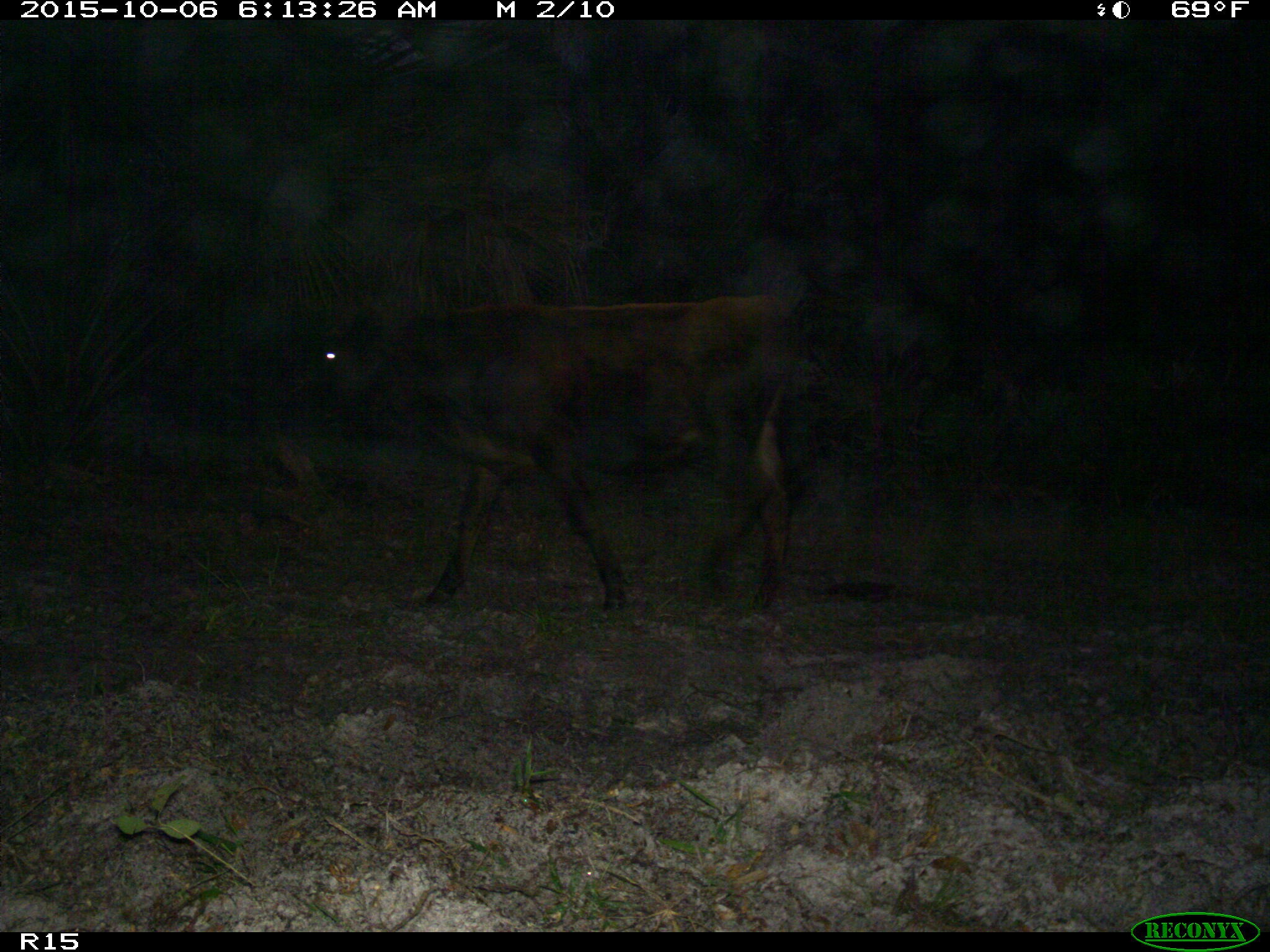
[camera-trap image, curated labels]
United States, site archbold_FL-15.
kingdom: Animalia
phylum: Chordata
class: Mammalia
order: Artiodactyla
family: Bovidae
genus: Bos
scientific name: Bos taurus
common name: domestic cow